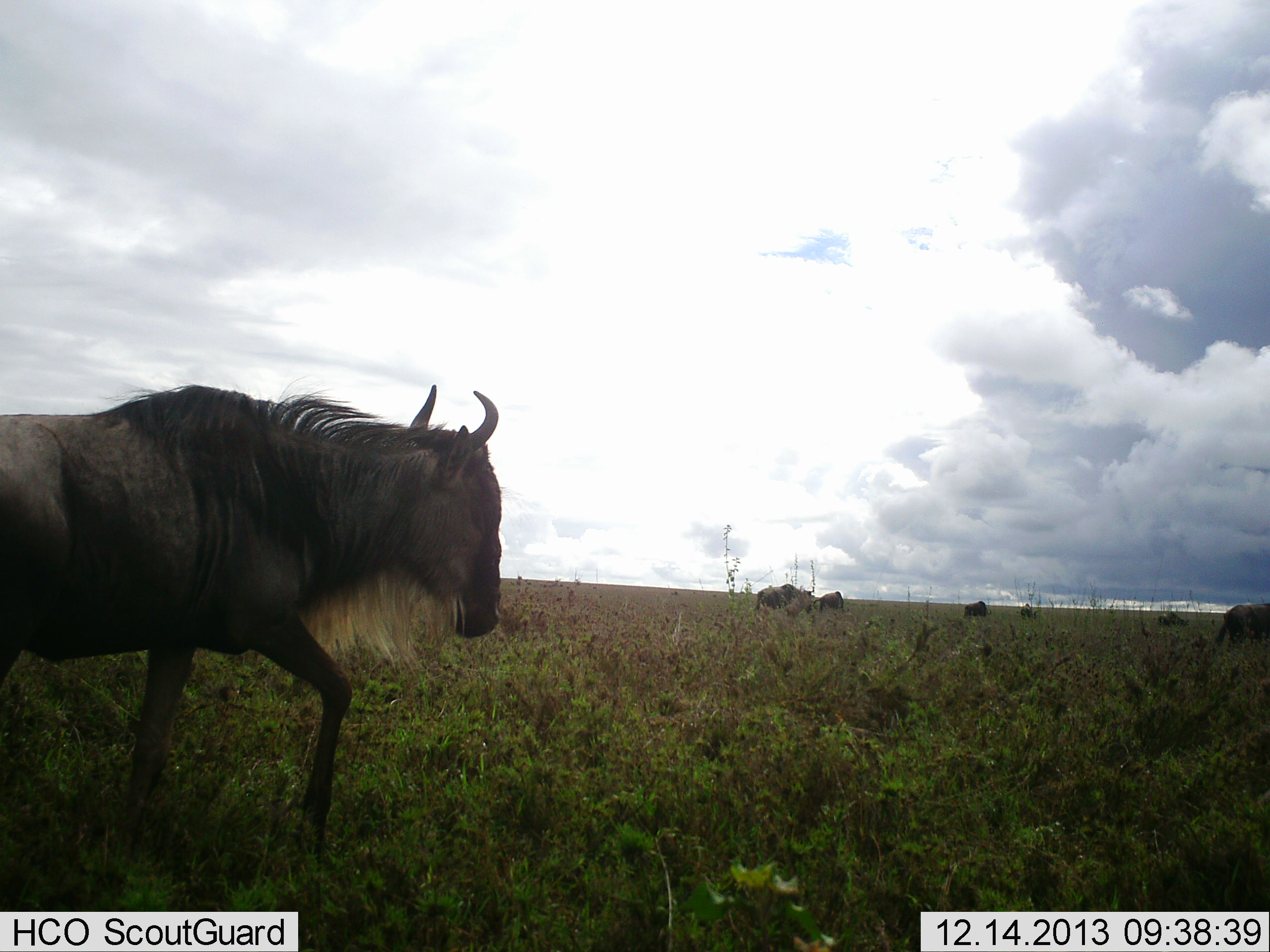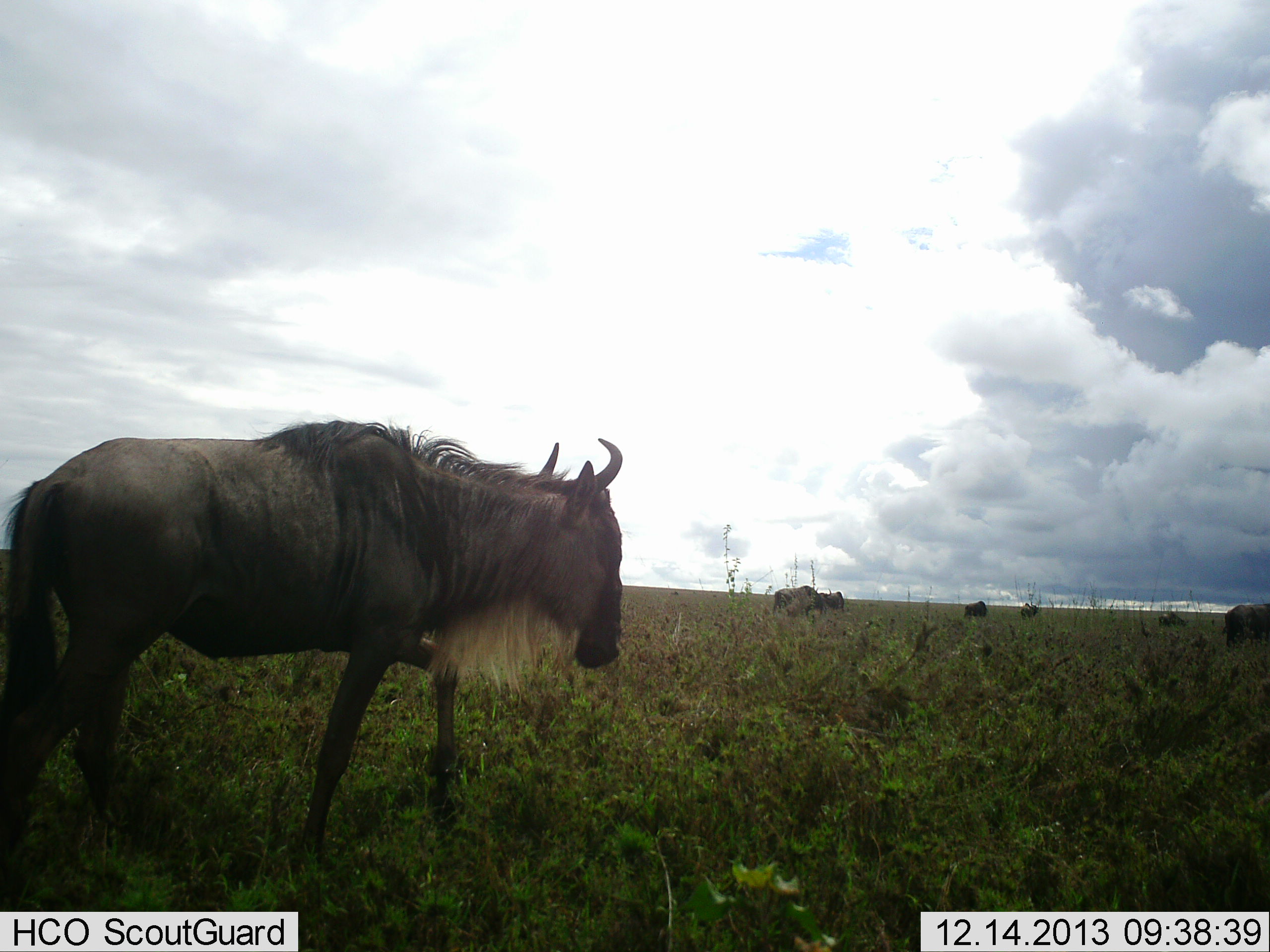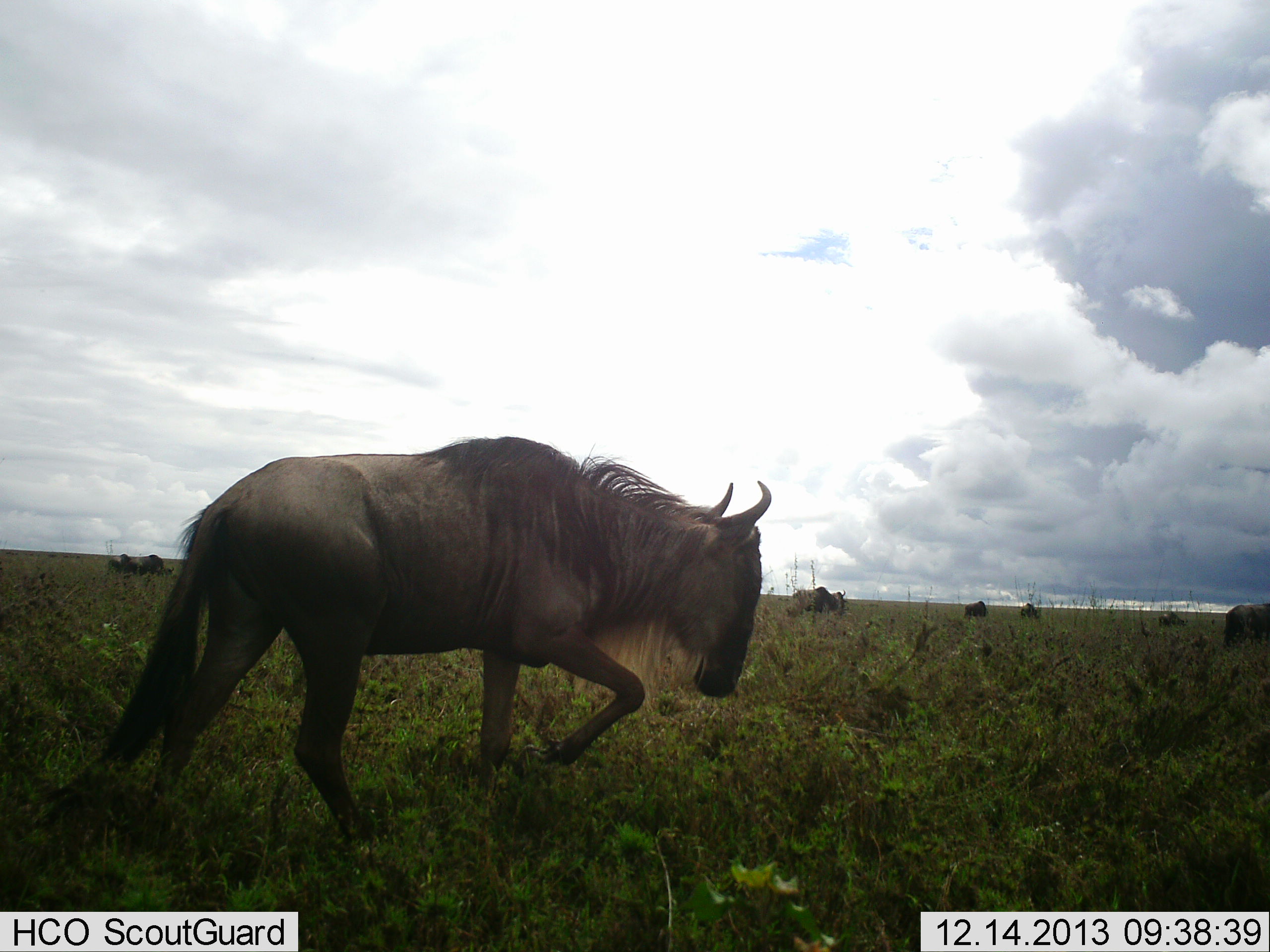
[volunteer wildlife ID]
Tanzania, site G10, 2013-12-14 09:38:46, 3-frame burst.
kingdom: Animalia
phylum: Chordata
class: Mammalia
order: Artiodactyla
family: Bovidae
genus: Connochaetes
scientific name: Connochaetes taurinus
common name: blue wildebeest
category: wildebeest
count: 6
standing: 50%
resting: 0%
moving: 90%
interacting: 0%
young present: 0%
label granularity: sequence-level